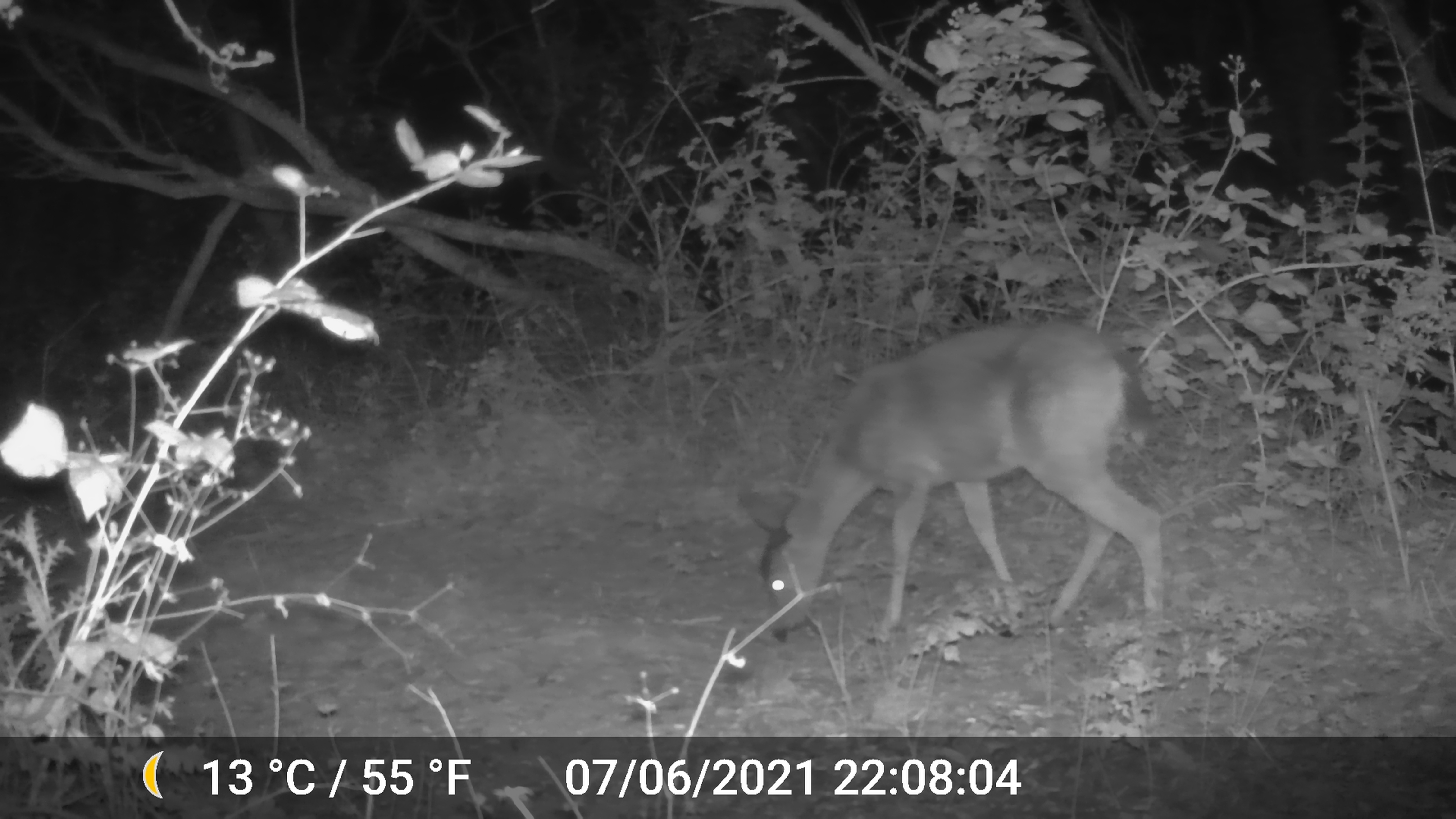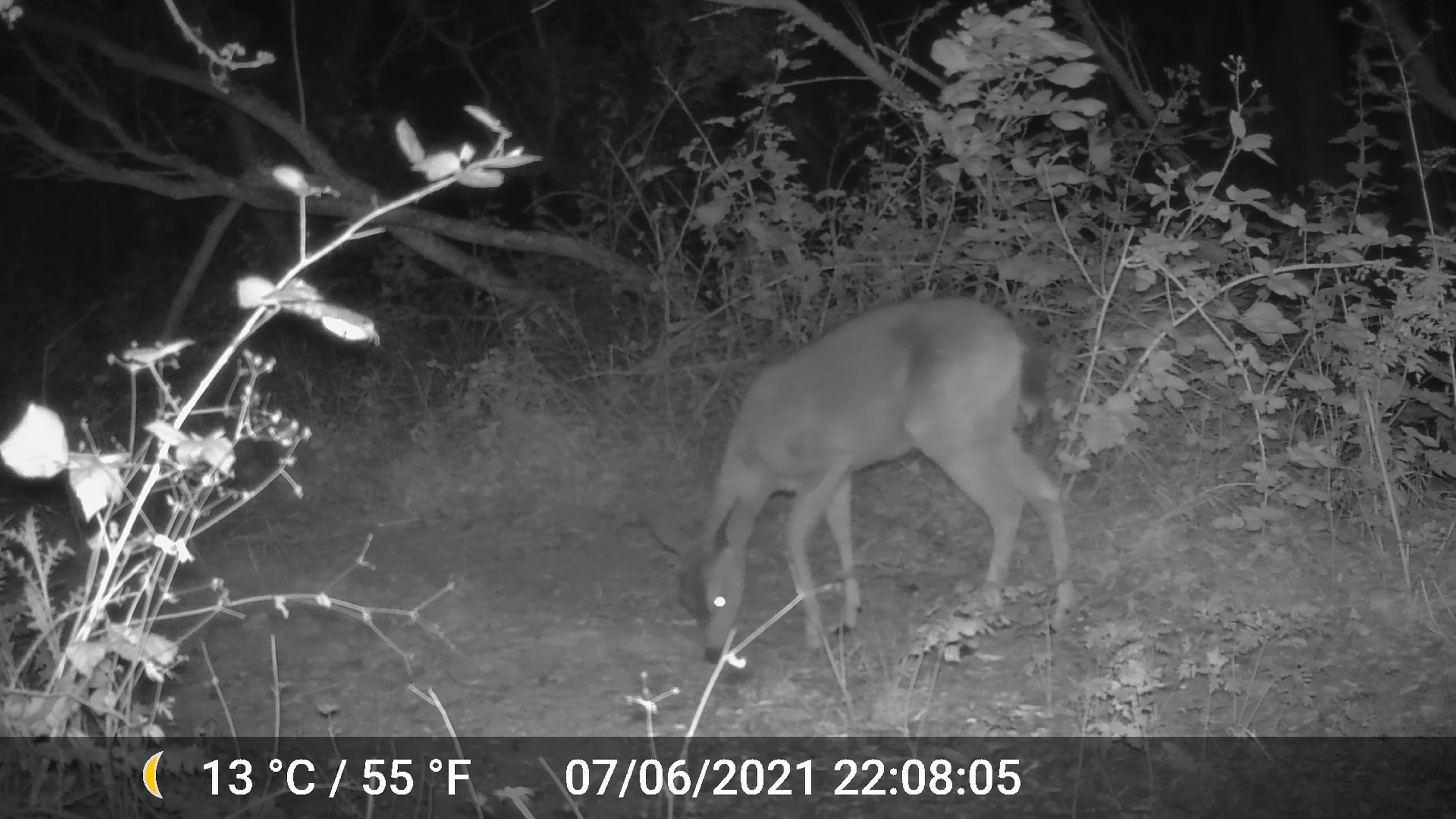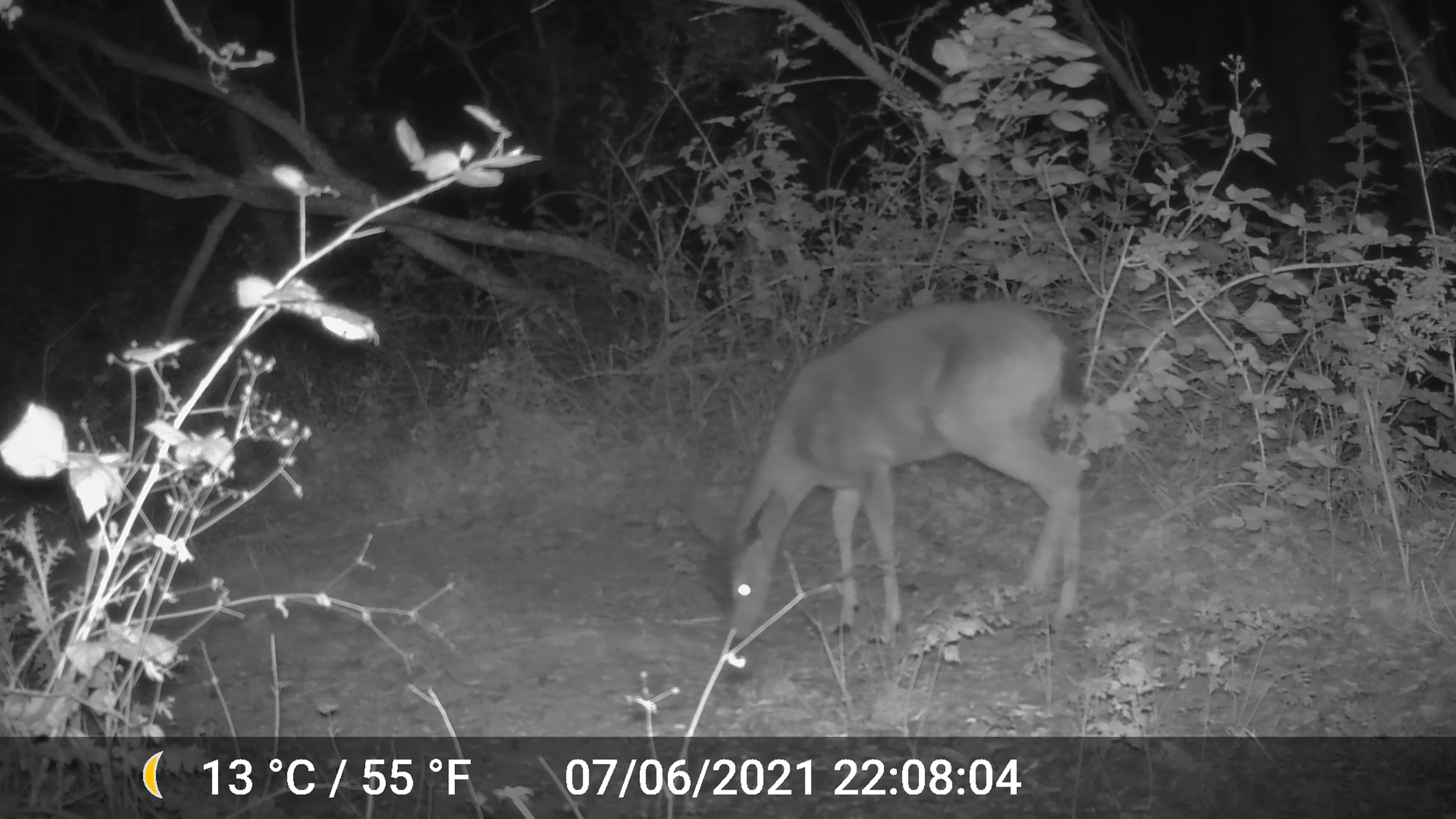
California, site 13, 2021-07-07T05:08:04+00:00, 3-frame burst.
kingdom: Animalia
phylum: Chordata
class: Mammalia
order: Artiodactyla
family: Cervidae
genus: Odocoileus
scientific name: Odocoileus hemionus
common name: mule deer